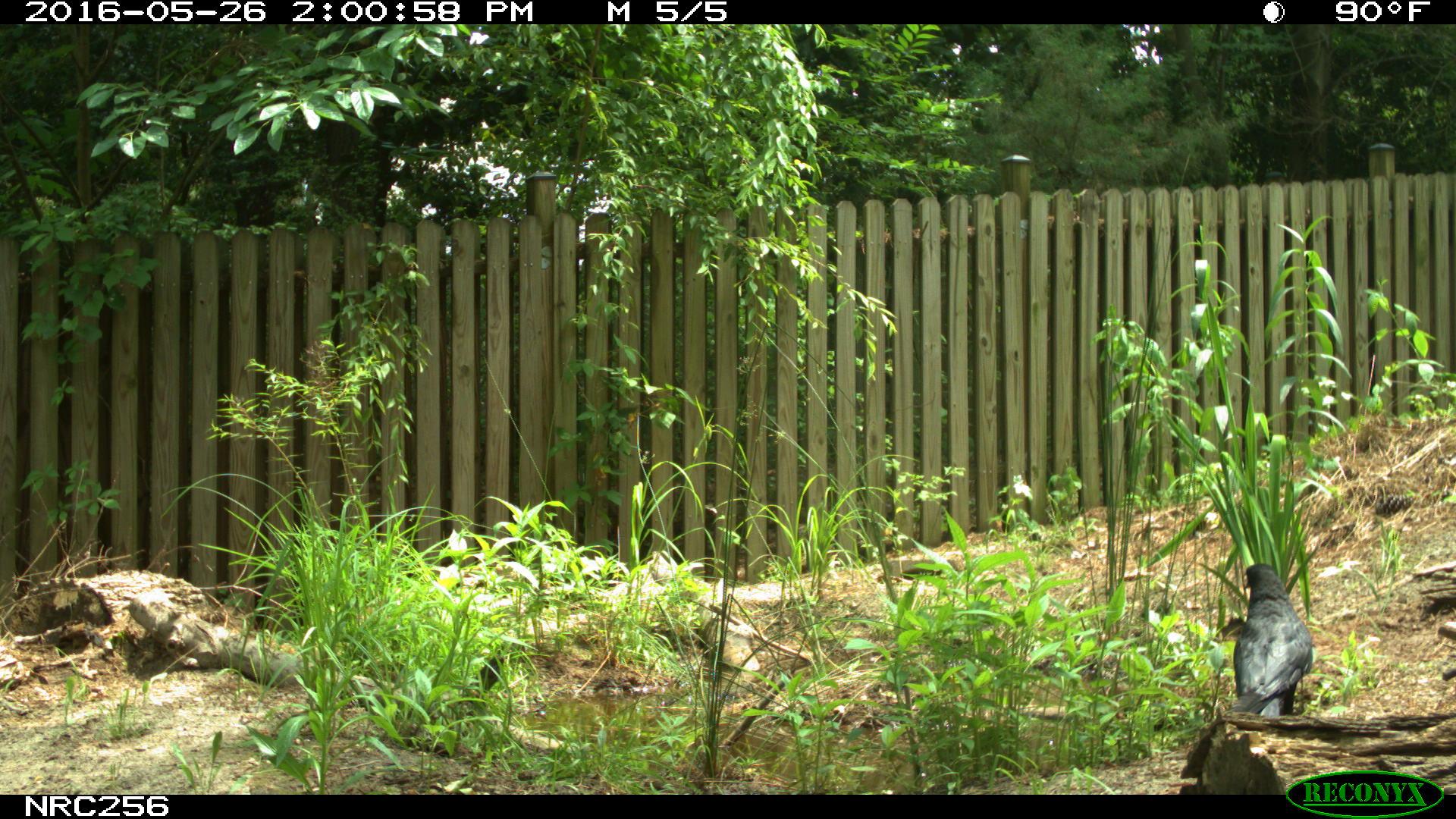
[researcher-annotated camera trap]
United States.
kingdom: Animalia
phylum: Chordata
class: Aves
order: Passeriformes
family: Corvidae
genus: Corvus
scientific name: Corvus brachyrhynchos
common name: american crow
American Crow (Corvus brachyrhynchos).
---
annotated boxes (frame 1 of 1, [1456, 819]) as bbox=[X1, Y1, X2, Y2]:
American Crow: bbox=[1213, 545, 1327, 715]